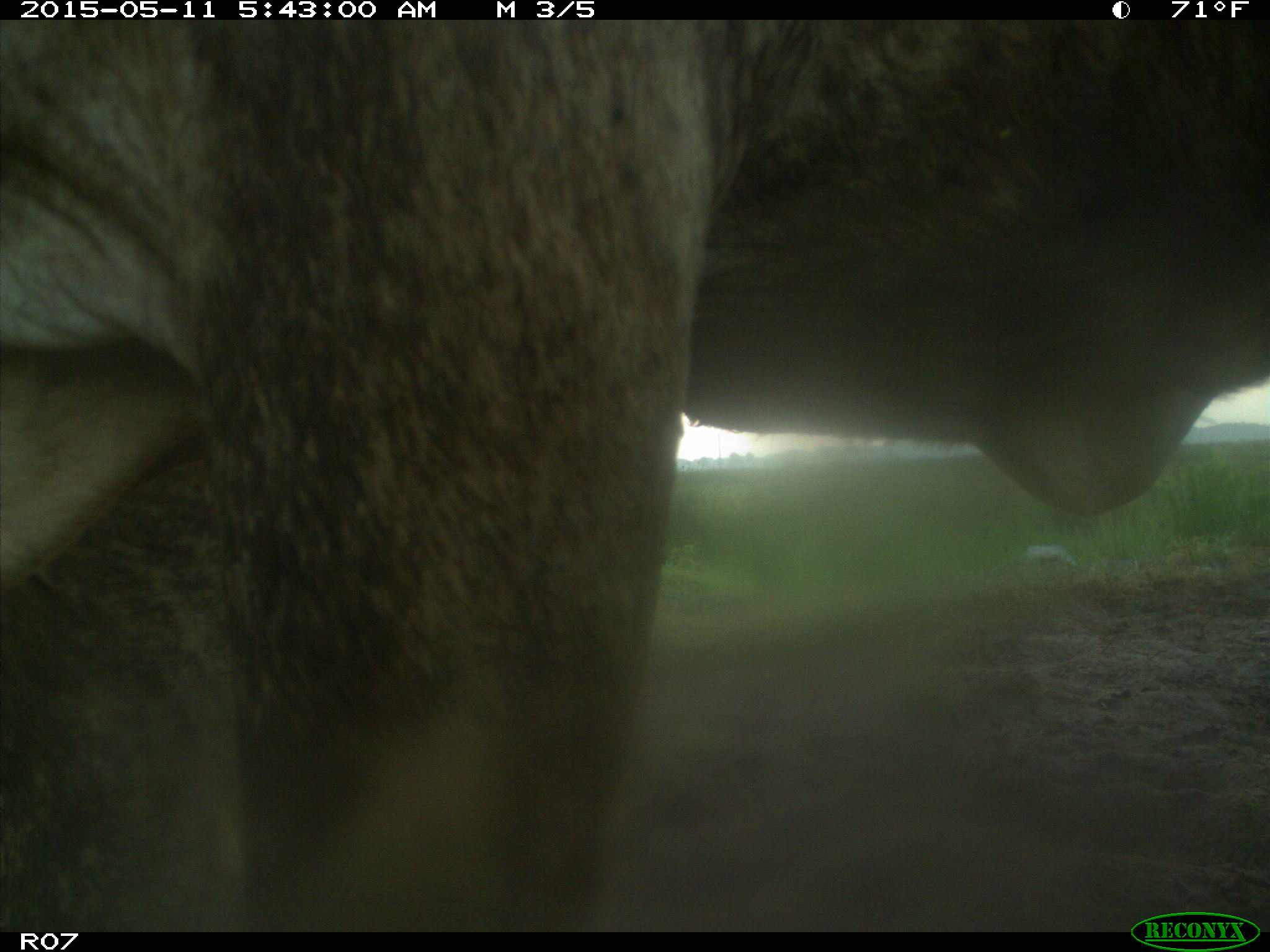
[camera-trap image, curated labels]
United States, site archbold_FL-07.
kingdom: Animalia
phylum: Chordata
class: Mammalia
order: Artiodactyla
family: Bovidae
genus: Bos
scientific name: Bos taurus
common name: domestic cow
Bos taurus (domestic cow).